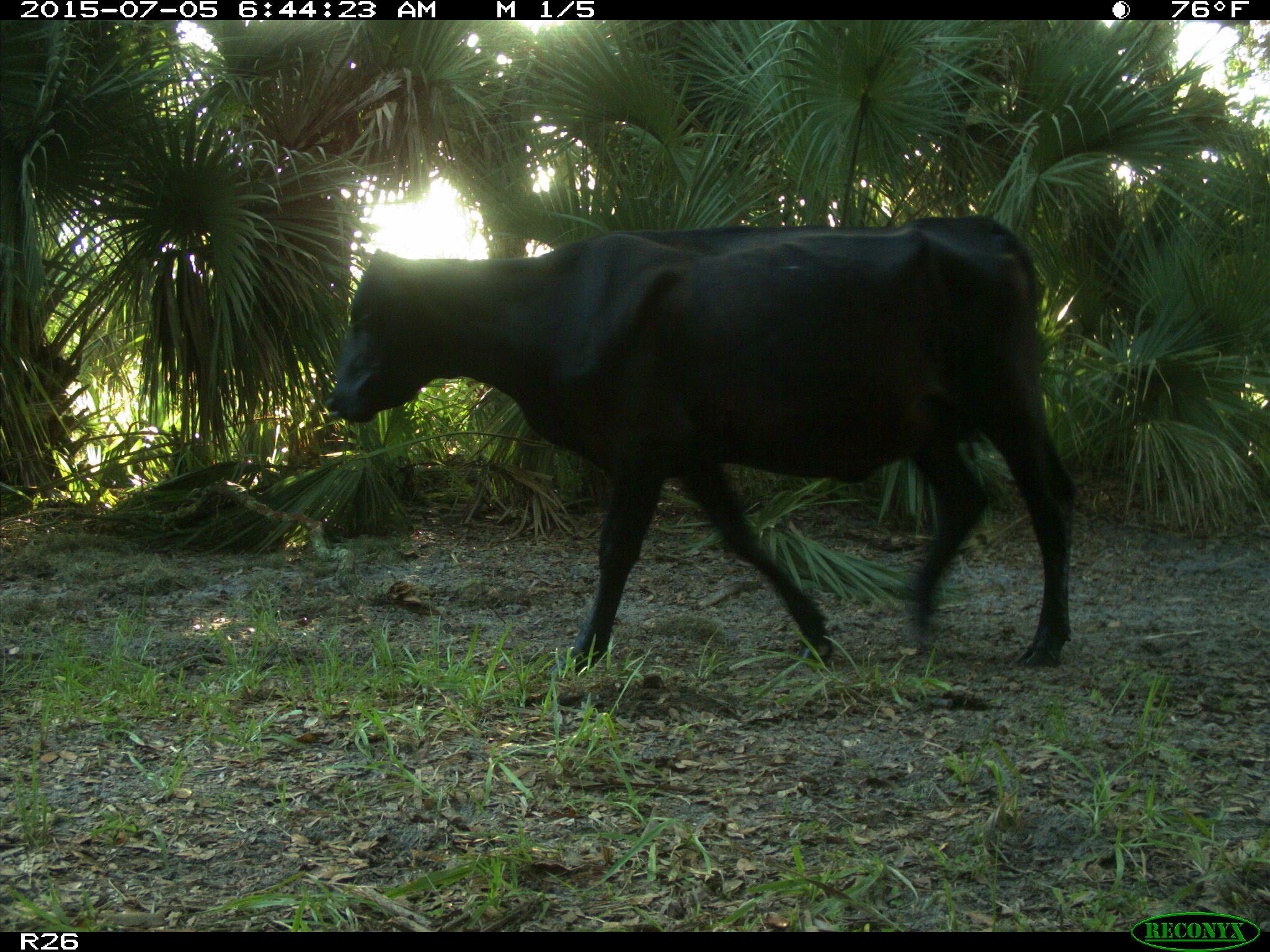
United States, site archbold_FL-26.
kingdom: Animalia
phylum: Chordata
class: Mammalia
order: Artiodactyla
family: Bovidae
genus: Bos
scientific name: Bos taurus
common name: domestic cow